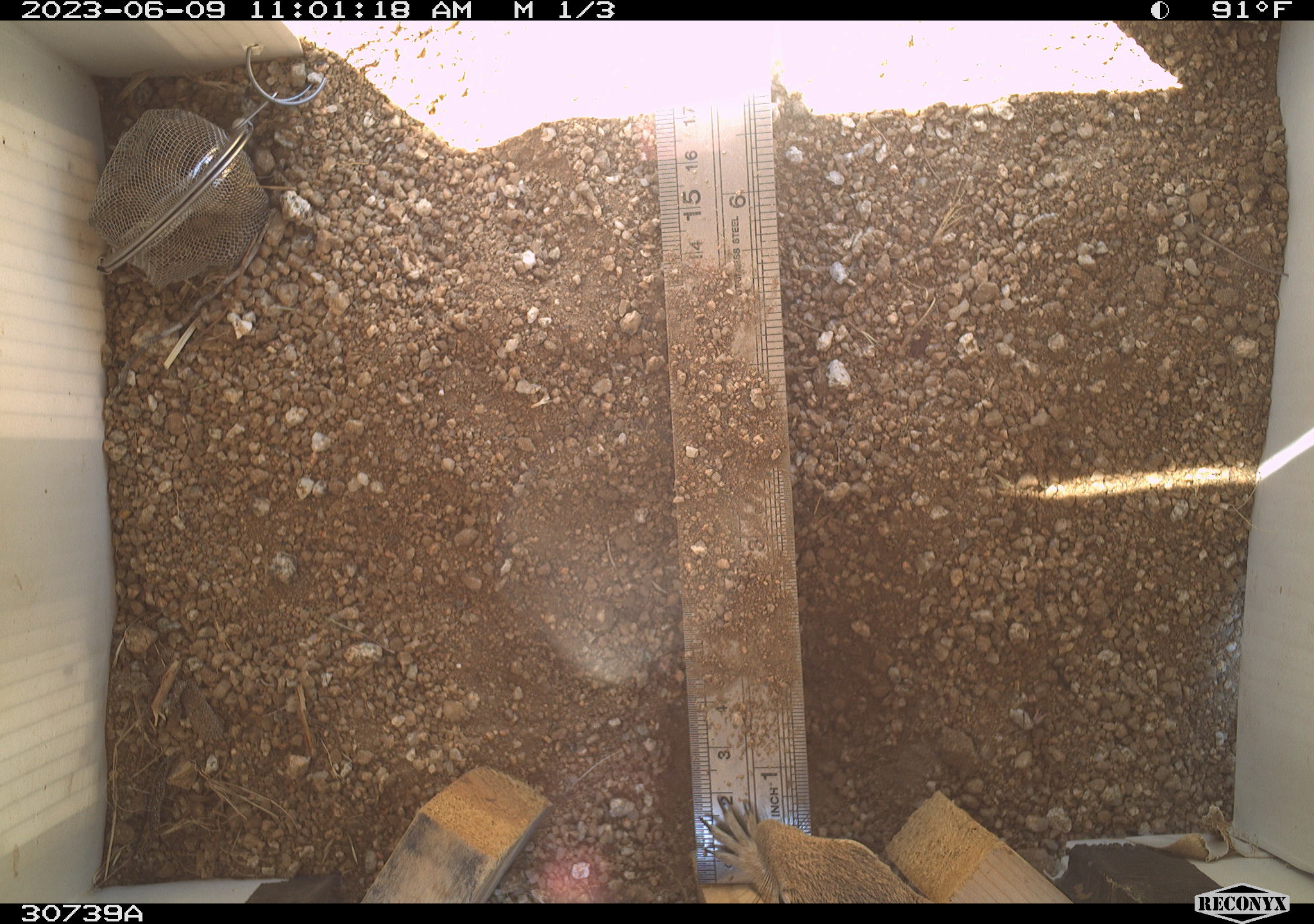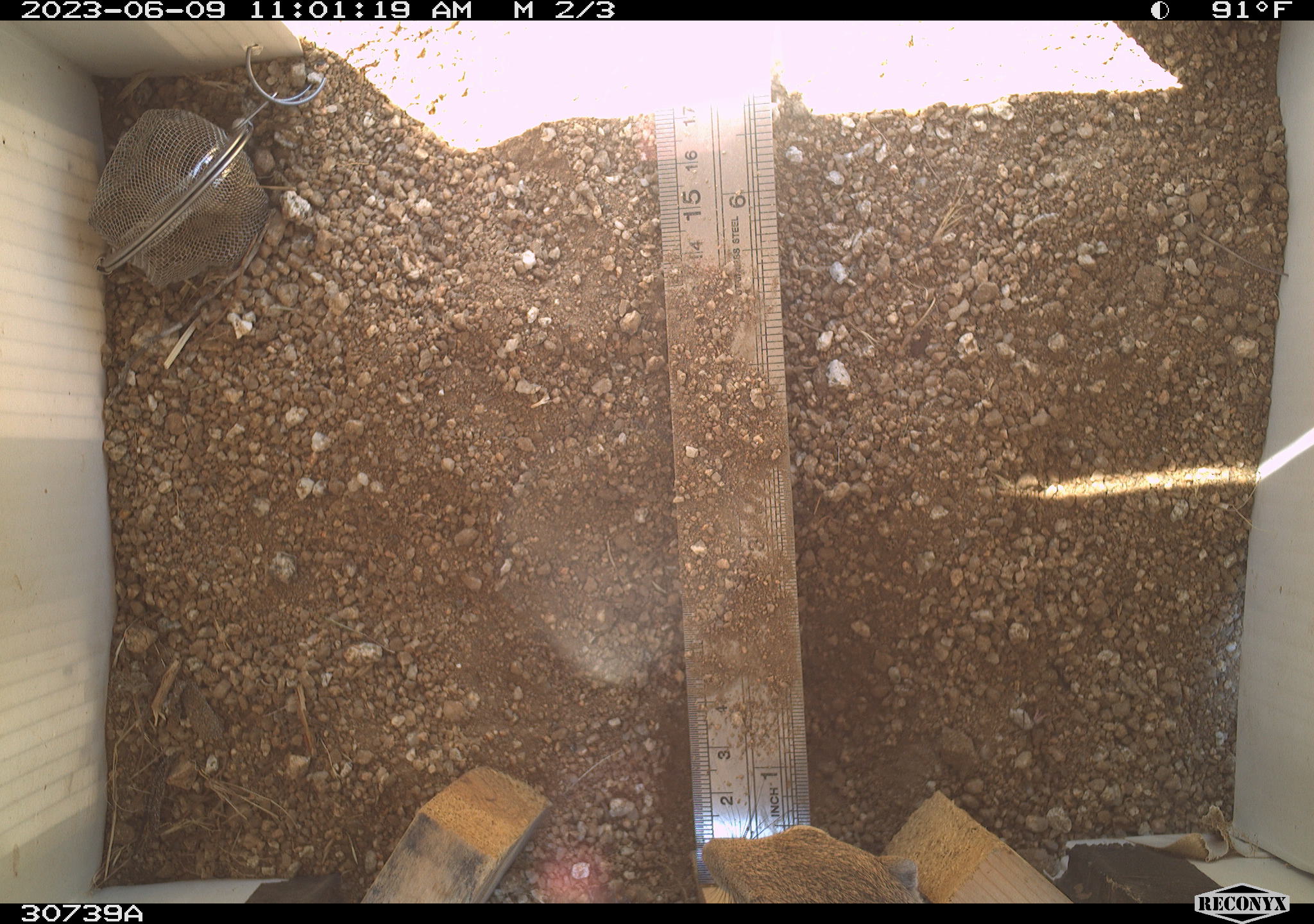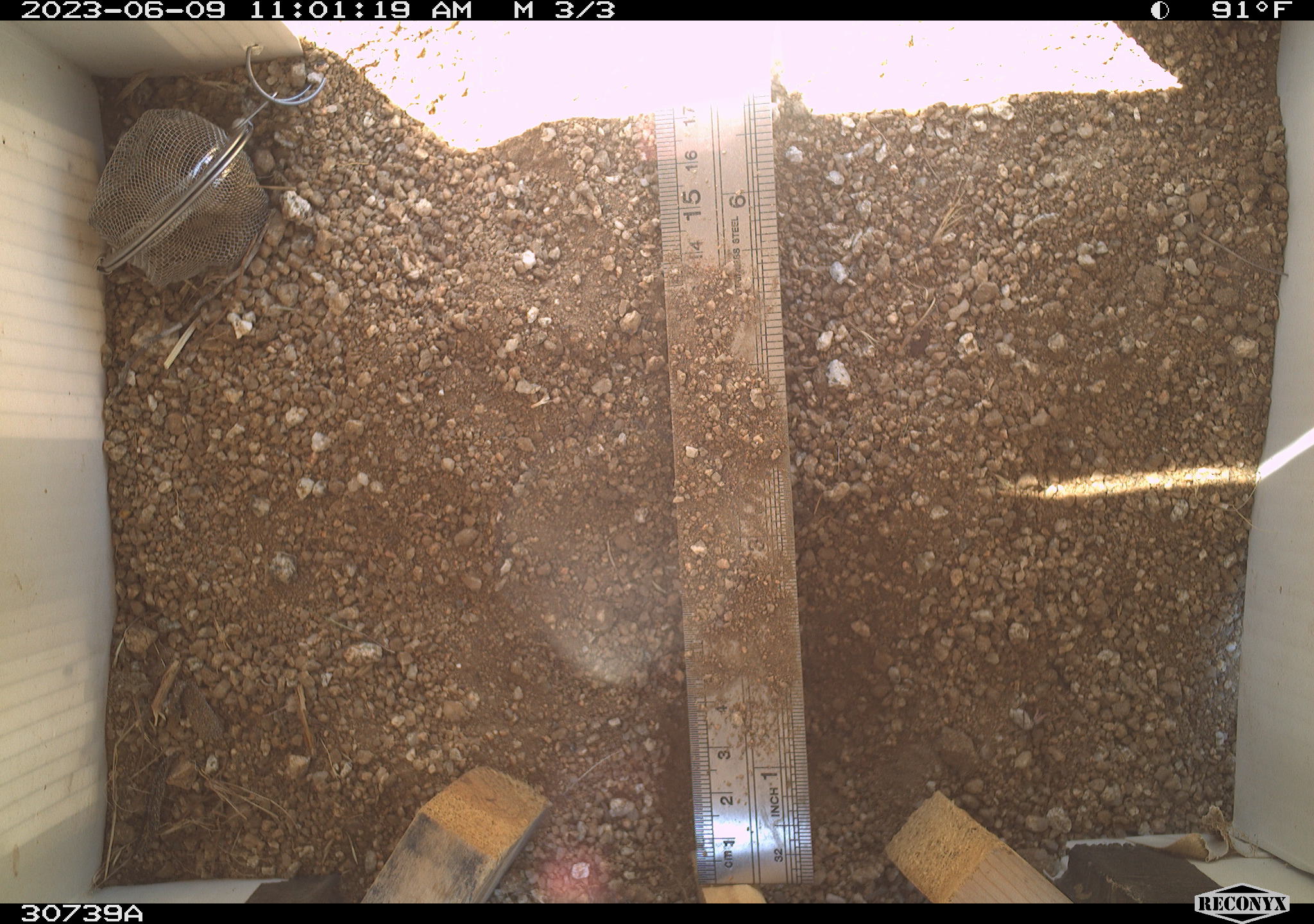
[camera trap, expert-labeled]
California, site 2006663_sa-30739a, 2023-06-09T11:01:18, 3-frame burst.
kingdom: Animalia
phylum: Chordata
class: Mammalia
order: Rodentia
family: Sciuridae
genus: Ammospermophilus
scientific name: Ammospermophilus leucurus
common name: white-tailed antelope squirrel